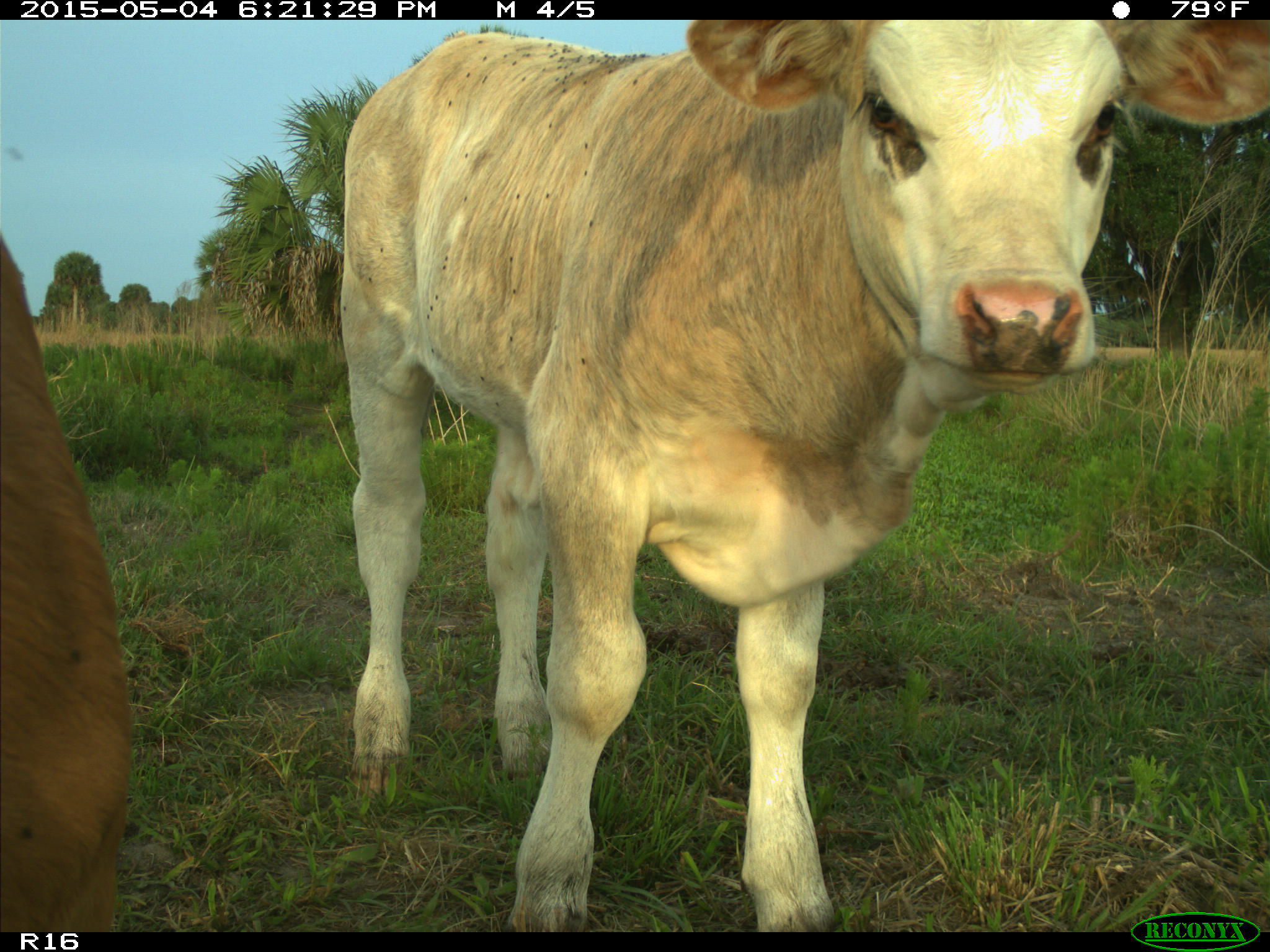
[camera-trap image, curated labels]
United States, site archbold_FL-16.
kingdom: Animalia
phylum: Chordata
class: Mammalia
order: Artiodactyla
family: Bovidae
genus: Bos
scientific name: Bos taurus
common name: domestic cow